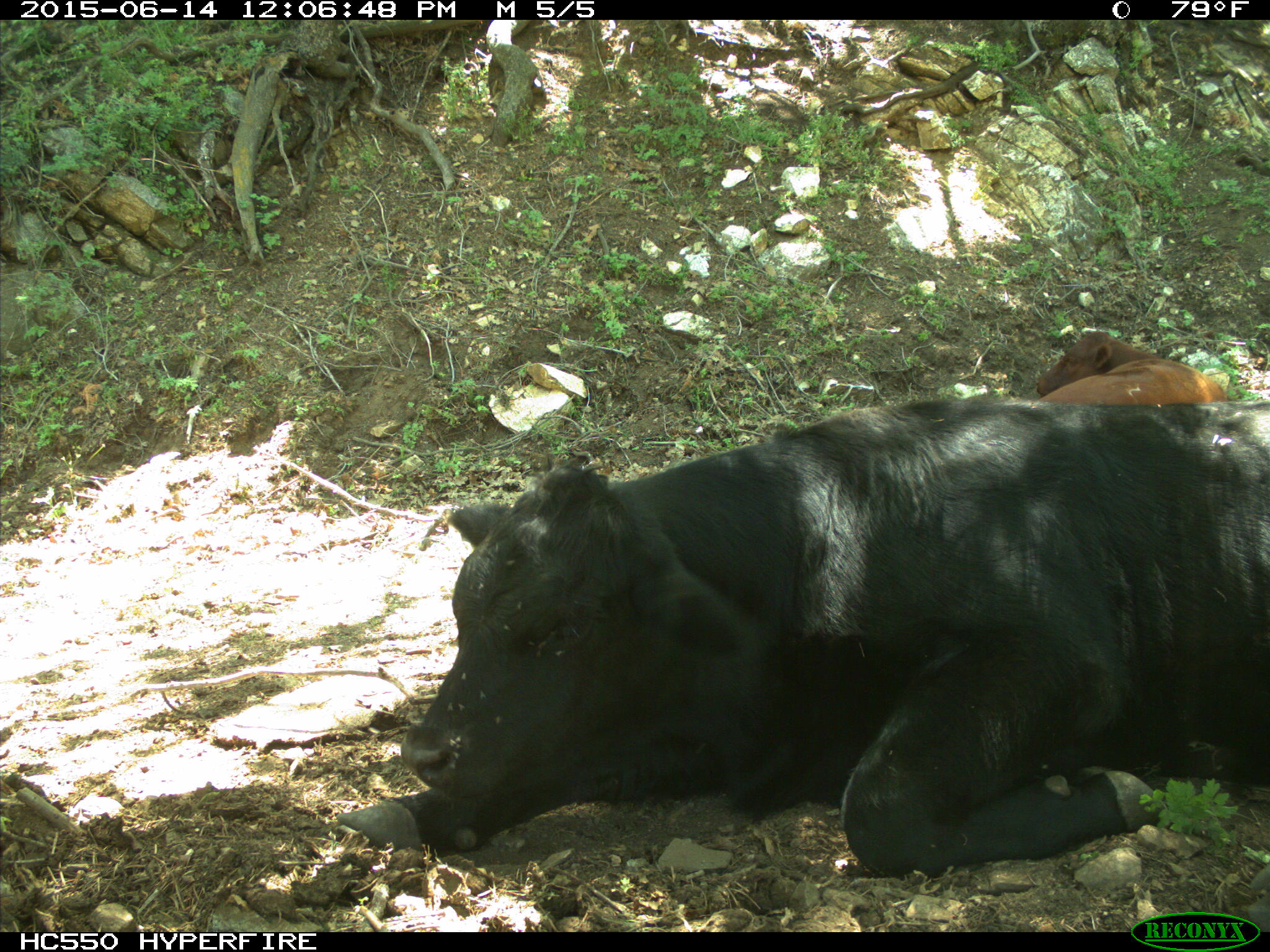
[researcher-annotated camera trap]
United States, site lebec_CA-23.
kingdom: Animalia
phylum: Chordata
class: Mammalia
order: Artiodactyla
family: Bovidae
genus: Bos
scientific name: Bos taurus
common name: domestic cow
Bos taurus (domestic cow).